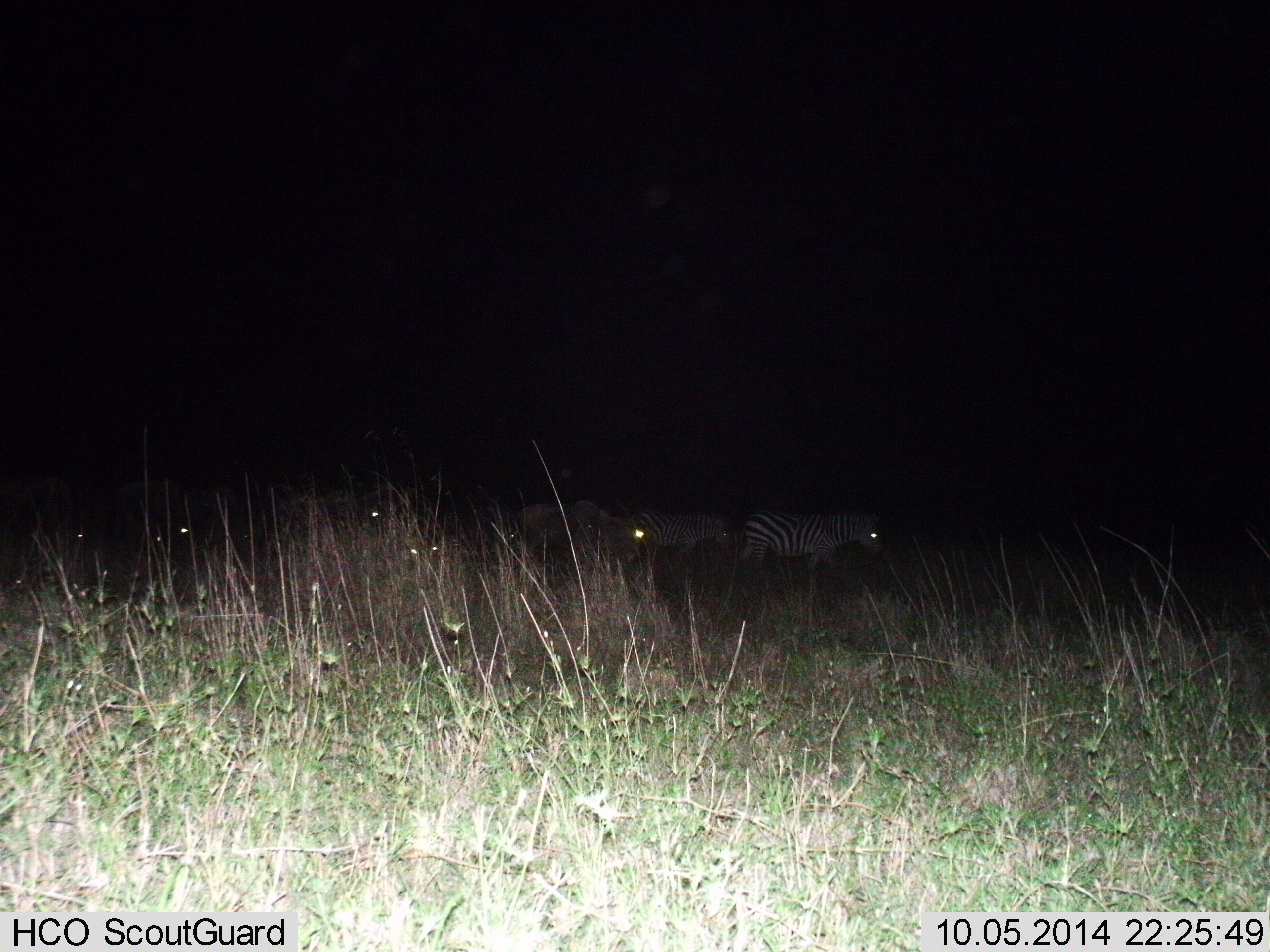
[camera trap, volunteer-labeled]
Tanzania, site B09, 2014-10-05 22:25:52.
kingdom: Animalia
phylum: Chordata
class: Mammalia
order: Perissodactyla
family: Equidae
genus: Equus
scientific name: Equus quagga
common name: plains zebra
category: zebra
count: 7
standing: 30%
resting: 0%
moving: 70%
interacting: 0%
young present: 0%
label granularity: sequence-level